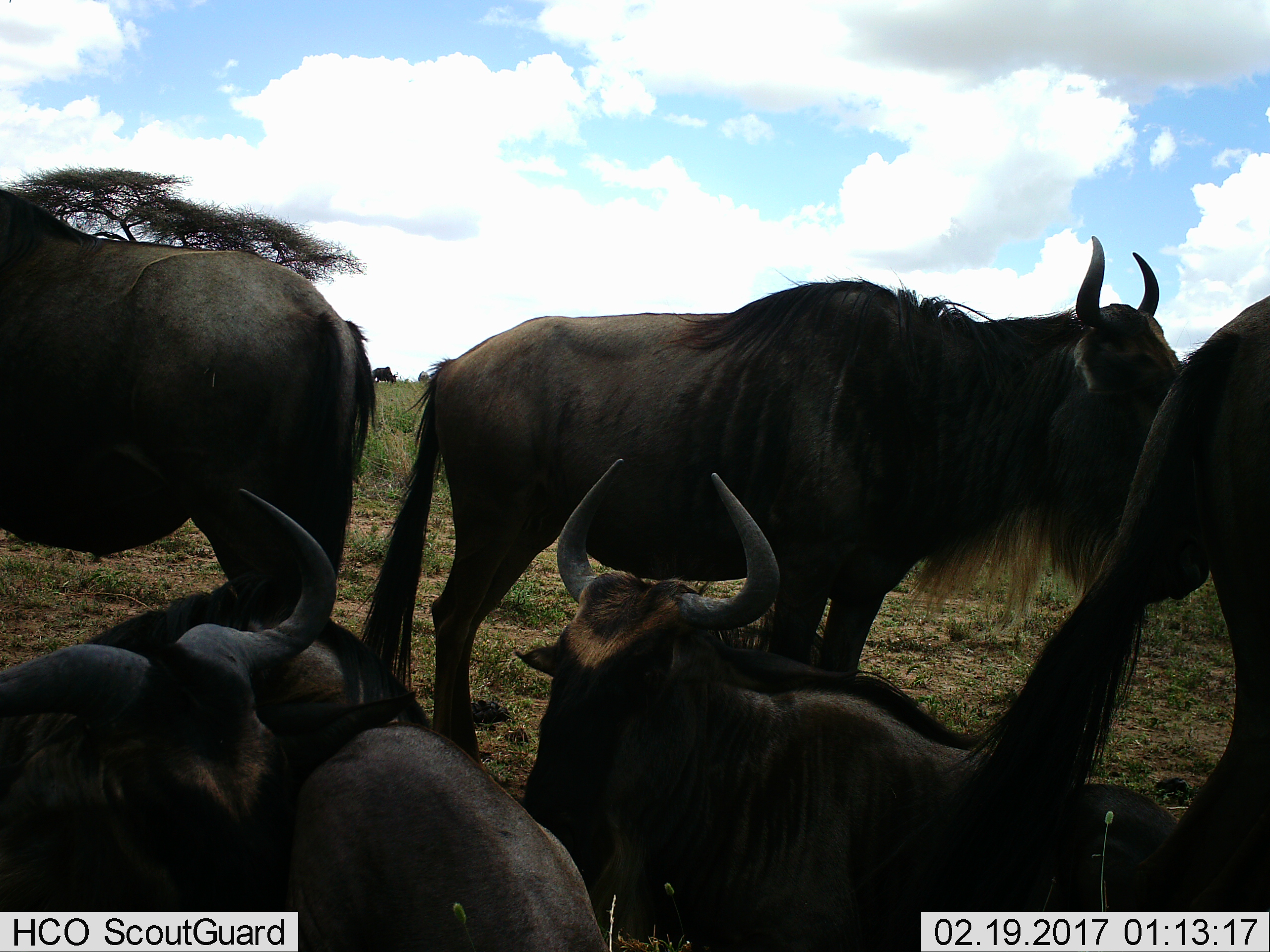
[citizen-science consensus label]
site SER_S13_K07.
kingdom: Animalia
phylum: Chordata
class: Mammalia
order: Artiodactyla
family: Bovidae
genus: Connochaetes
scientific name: Connochaetes taurinus taurinus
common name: blue wildebeest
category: wildebeestblue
Wildebeestblue (blue wildebeest) (Connochaetes taurinus taurinus), count 6. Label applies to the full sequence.